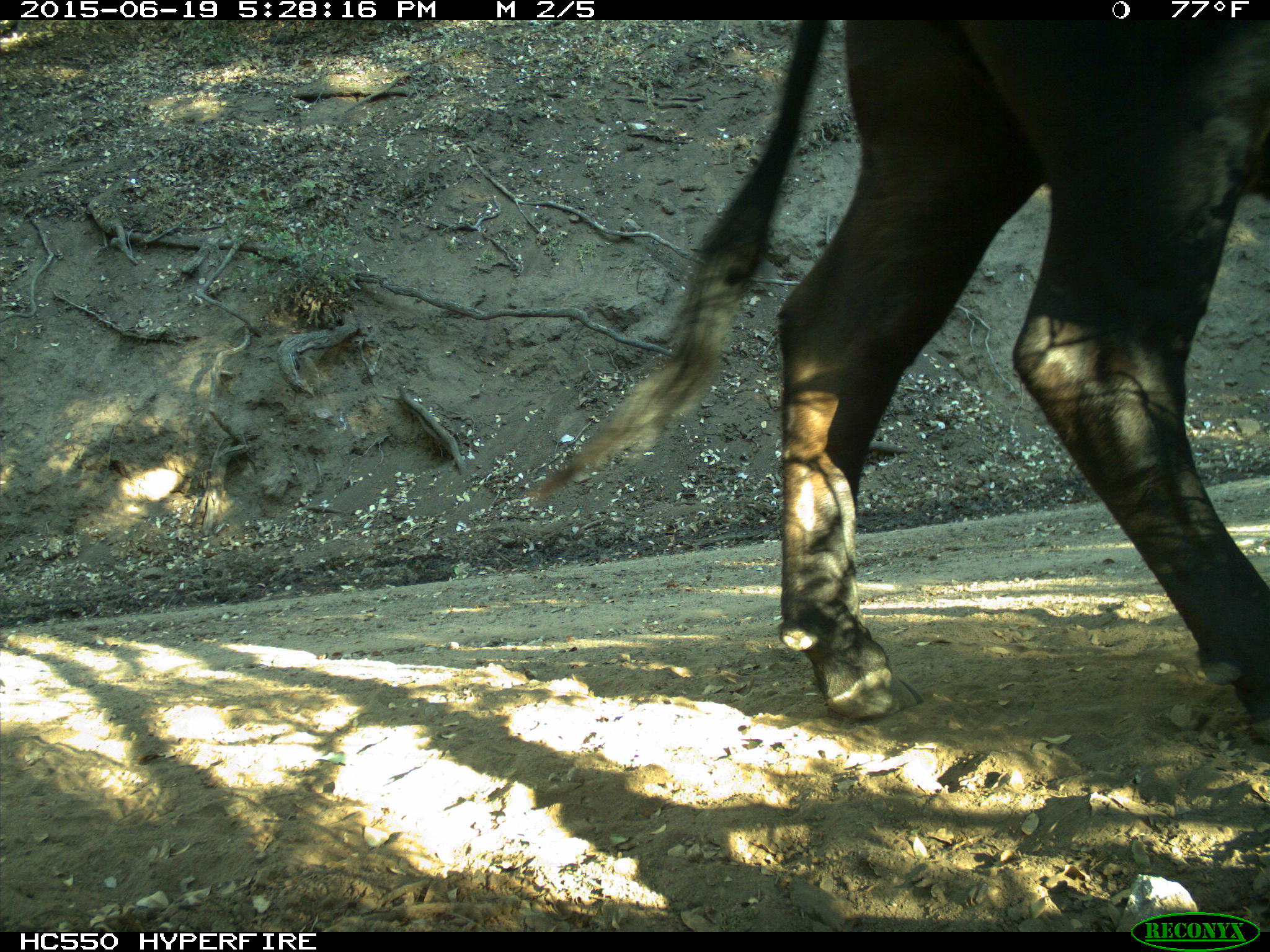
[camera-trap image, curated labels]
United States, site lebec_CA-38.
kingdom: Animalia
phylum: Chordata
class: Mammalia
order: Artiodactyla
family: Bovidae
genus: Bos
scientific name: Bos taurus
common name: domestic cow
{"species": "Bos taurus (domestic cow)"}